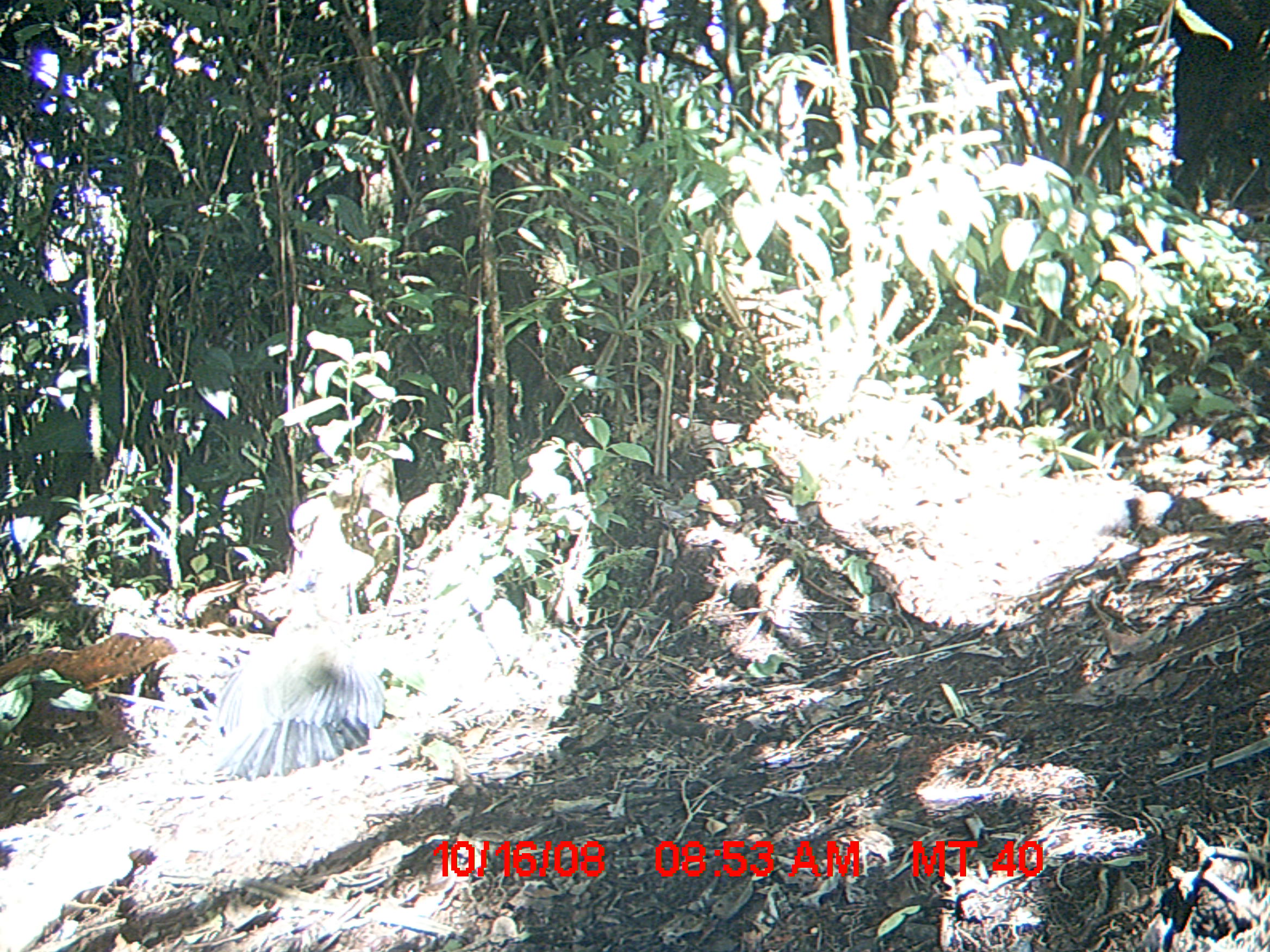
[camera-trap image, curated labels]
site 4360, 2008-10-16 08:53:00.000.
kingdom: Animalia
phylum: Chordata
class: Aves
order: Cuculiformes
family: Cuculidae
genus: Coua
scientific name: Coua serriana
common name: red-breasted coua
Coua serriana (red-breasted coua), count 2.